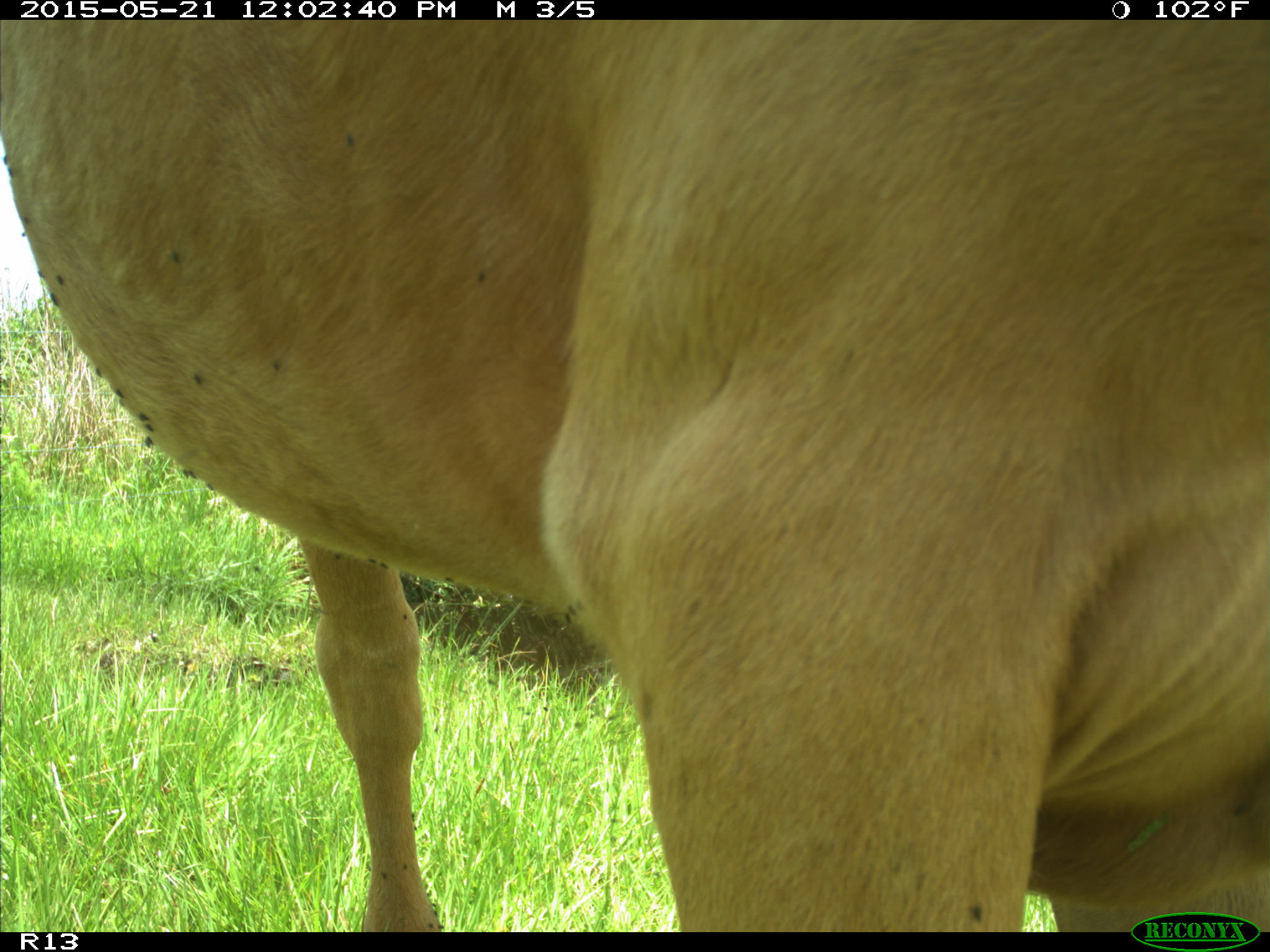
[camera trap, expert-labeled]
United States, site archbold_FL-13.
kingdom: Animalia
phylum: Chordata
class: Mammalia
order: Artiodactyla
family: Bovidae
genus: Bos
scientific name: Bos taurus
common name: domestic cow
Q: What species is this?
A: Bos taurus (domestic cow).